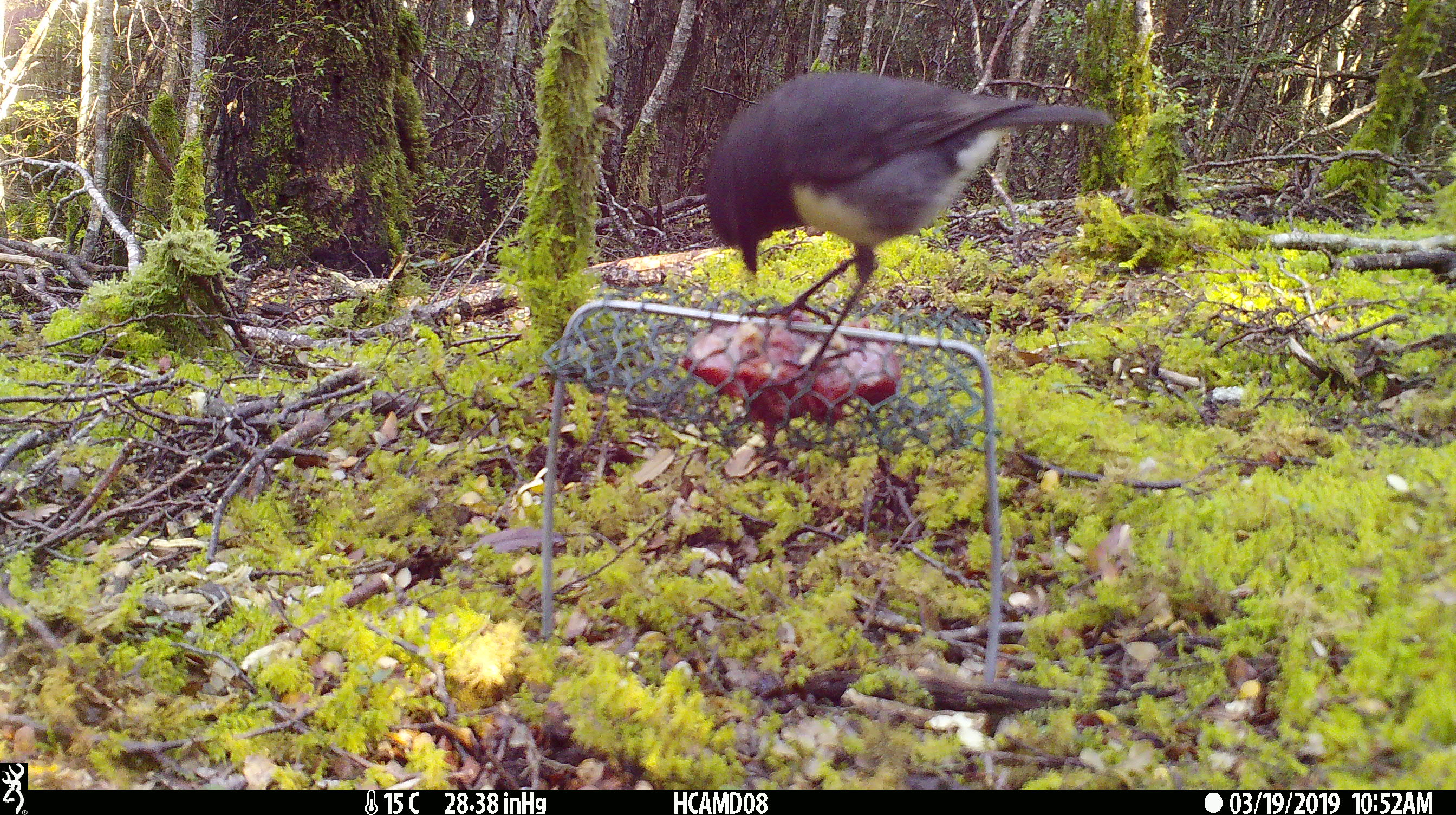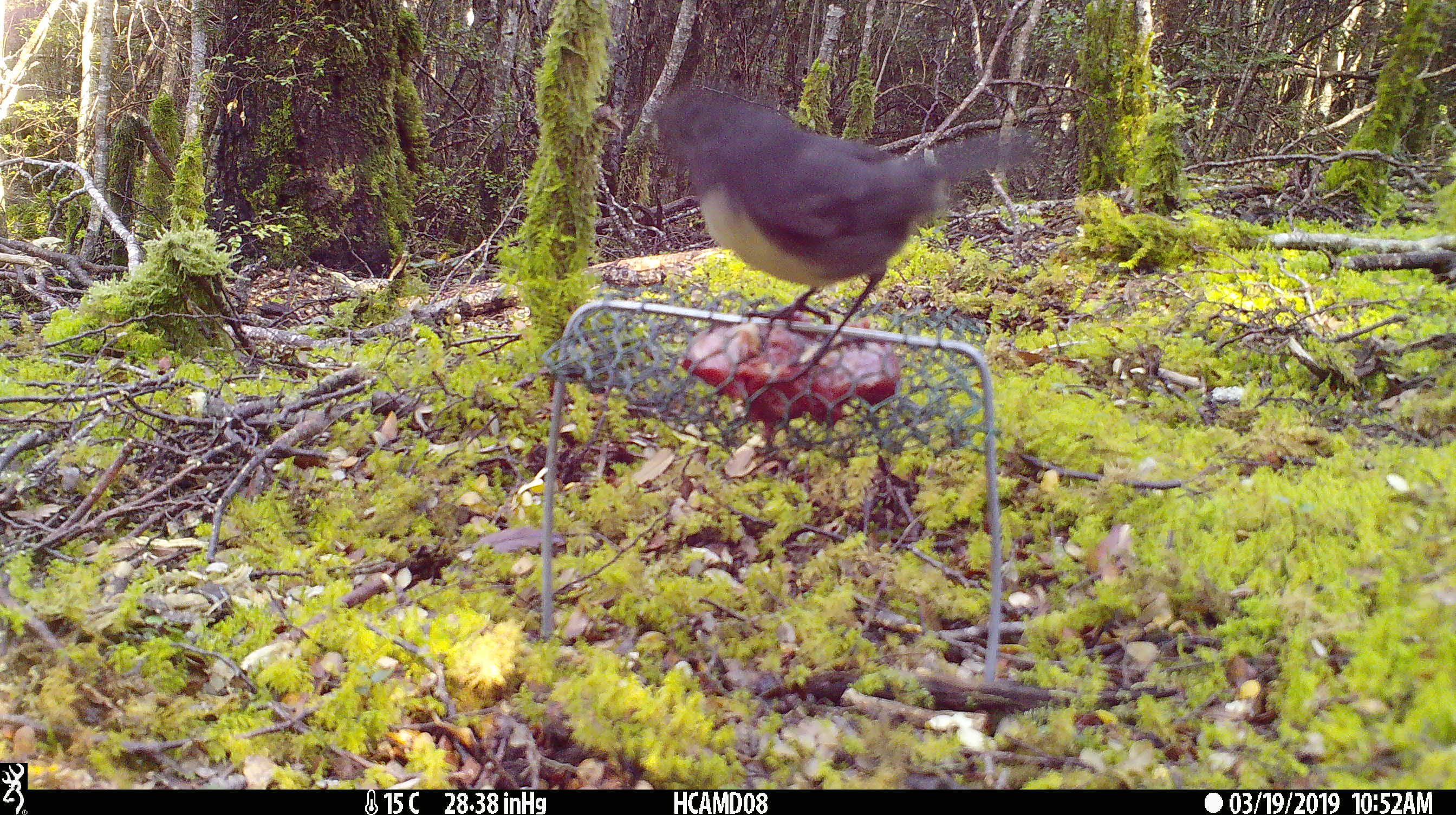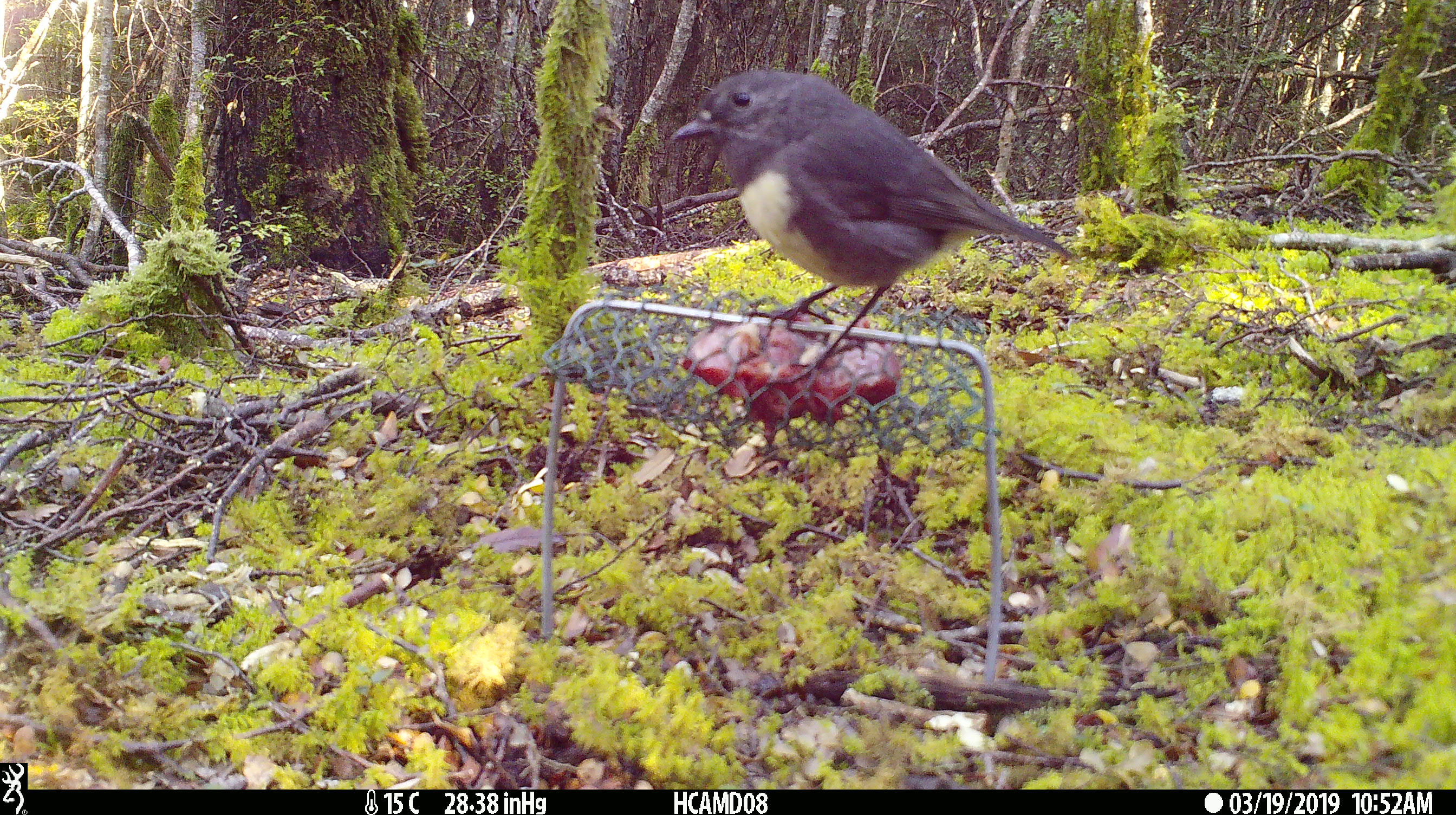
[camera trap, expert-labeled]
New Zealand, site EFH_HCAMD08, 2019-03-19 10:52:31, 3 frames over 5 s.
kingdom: Animalia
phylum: Chordata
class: Aves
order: Passeriformes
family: Petroicidae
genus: Petroica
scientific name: Petroica australis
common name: new zealand robin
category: robin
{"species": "robin (new zealand robin) (Petroica australis)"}